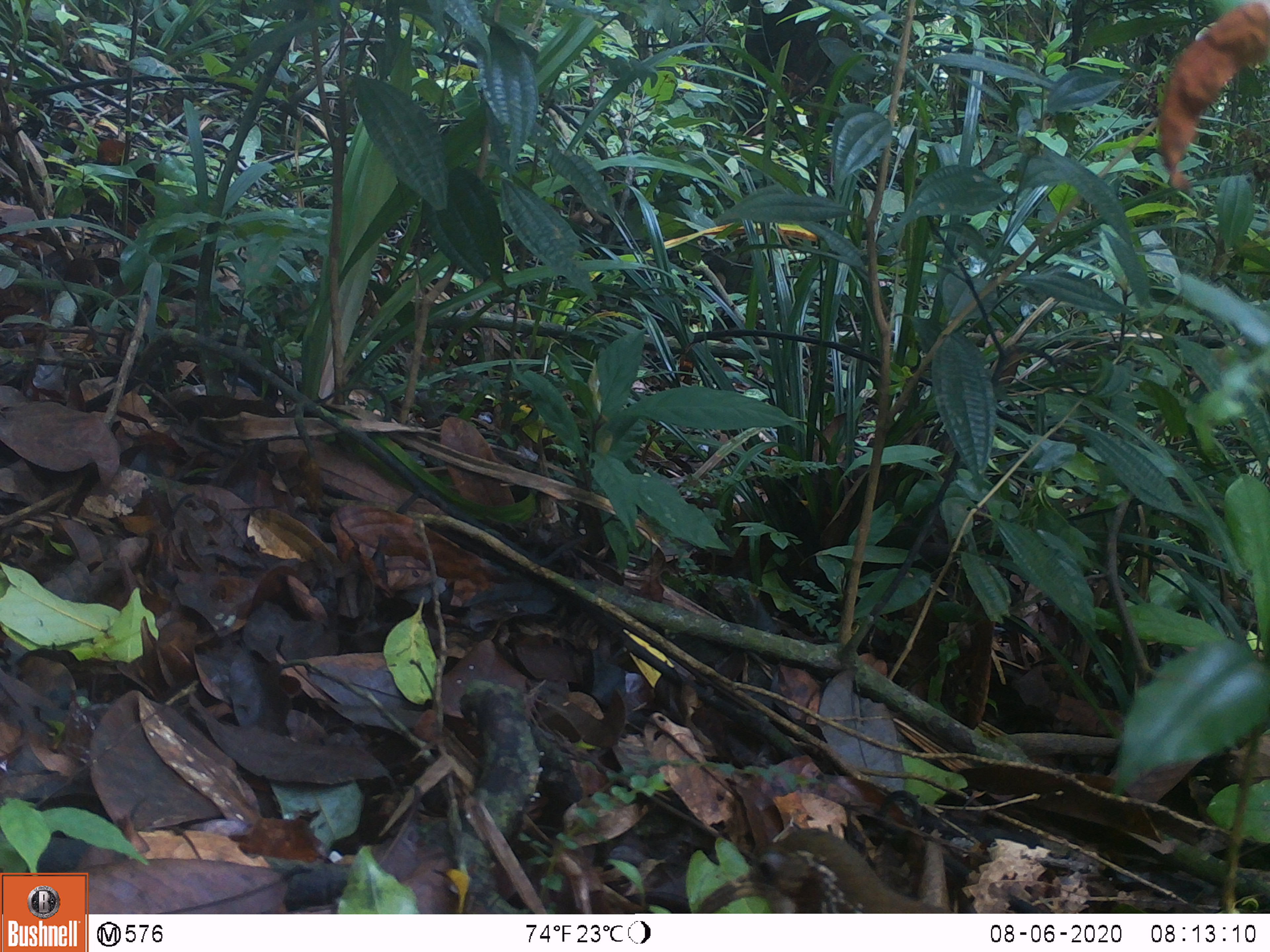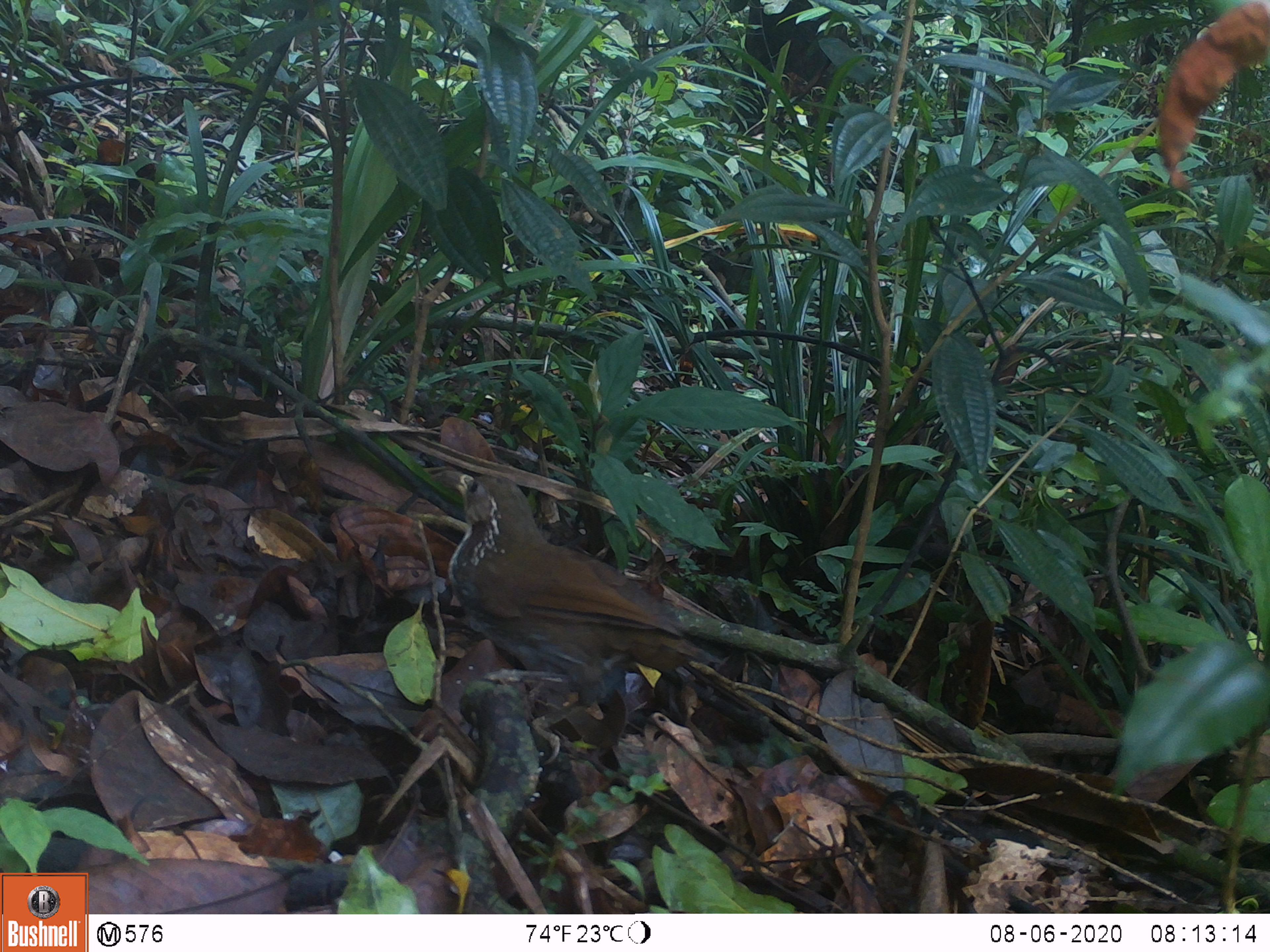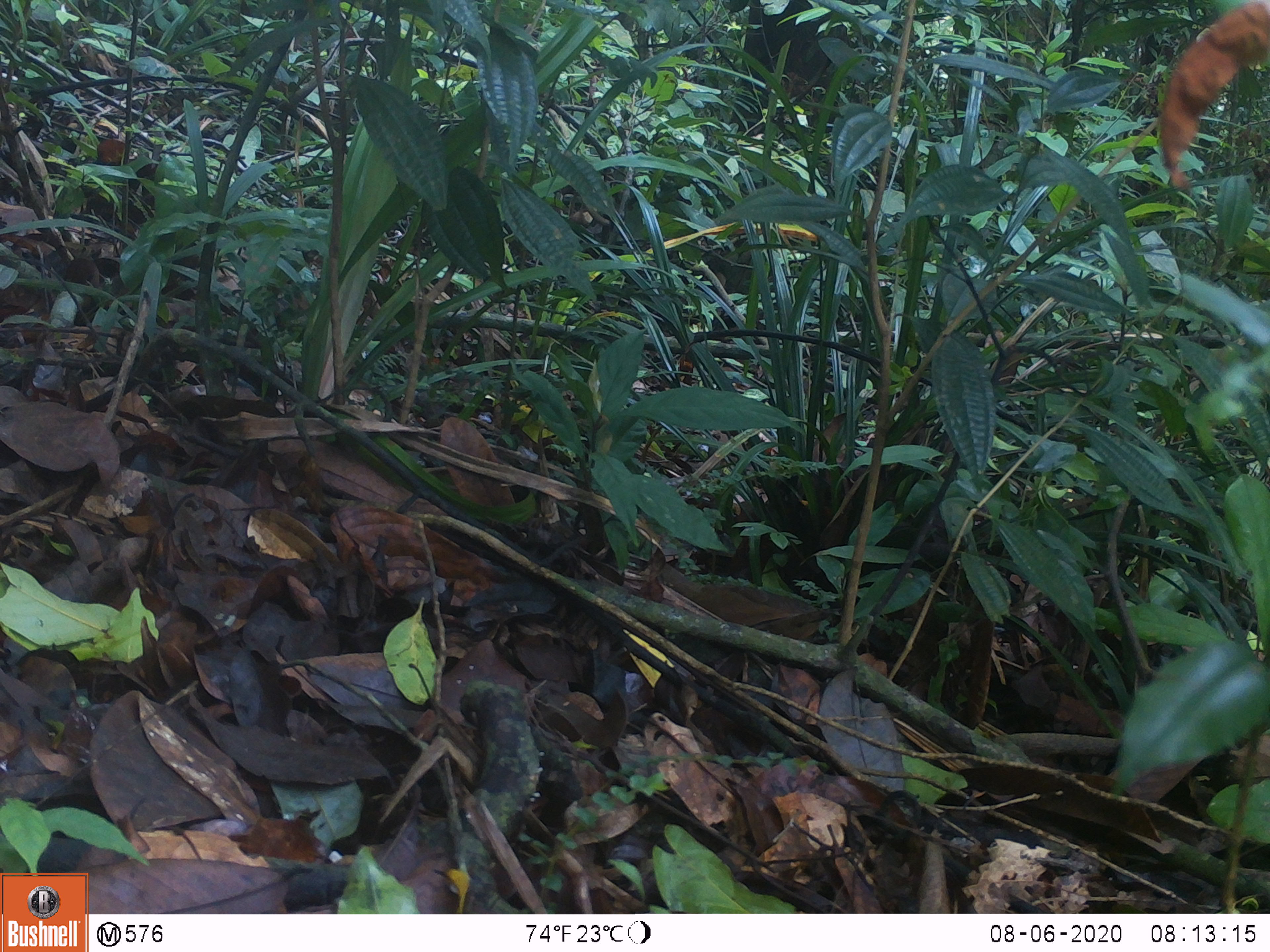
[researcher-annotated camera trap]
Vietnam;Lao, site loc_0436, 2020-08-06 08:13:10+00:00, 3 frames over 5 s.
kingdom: Animalia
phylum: Chordata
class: Aves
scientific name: Aves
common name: bird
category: unidentified bird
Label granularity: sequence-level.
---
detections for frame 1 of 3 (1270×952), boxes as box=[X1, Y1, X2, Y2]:
unidentified bird: box=[780, 826, 930, 915]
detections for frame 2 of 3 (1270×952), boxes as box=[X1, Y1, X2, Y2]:
unidentified bird: box=[435, 462, 723, 769]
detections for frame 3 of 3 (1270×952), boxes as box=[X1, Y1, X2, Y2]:
unidentified bird: box=[658, 563, 842, 642]